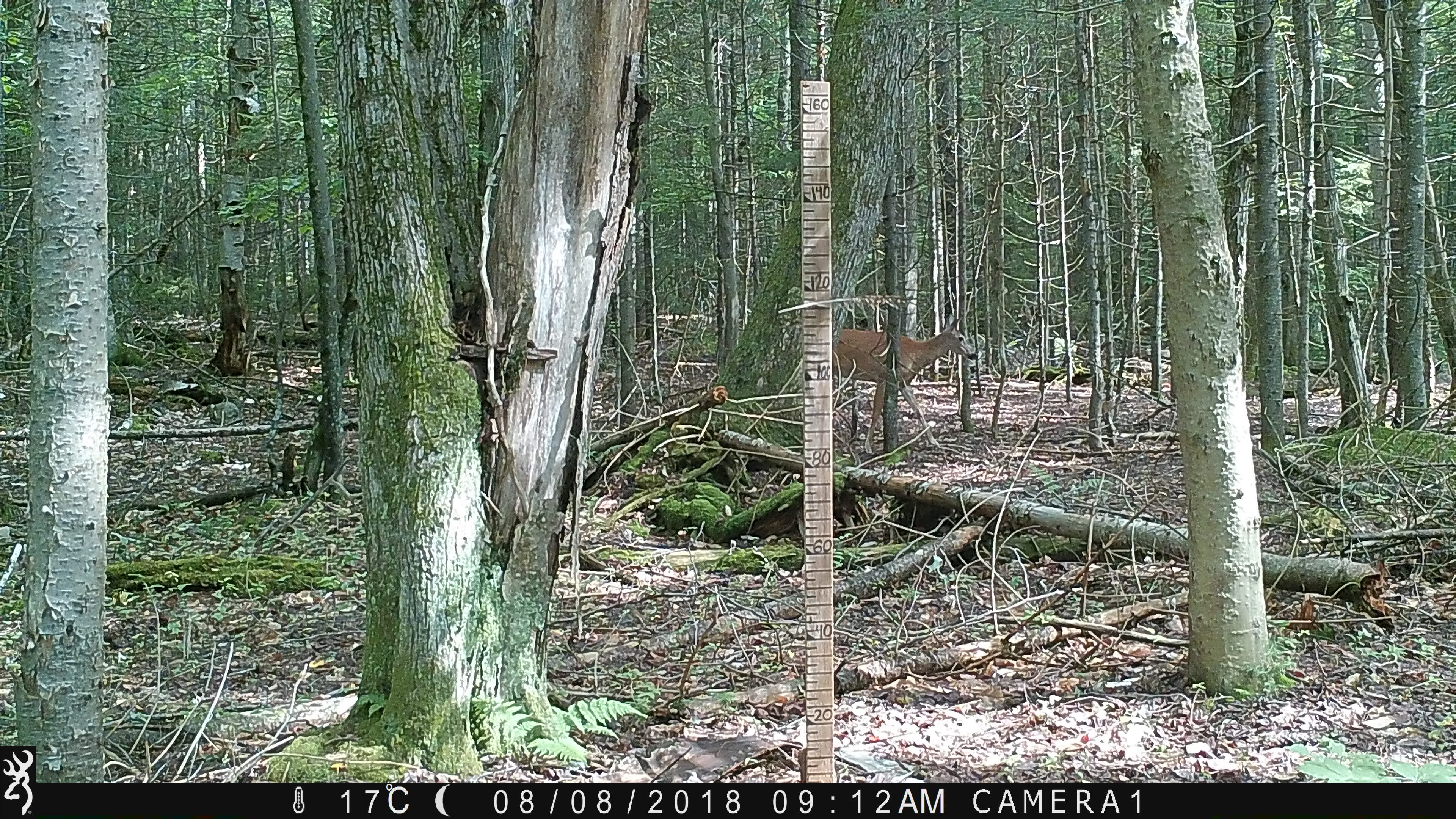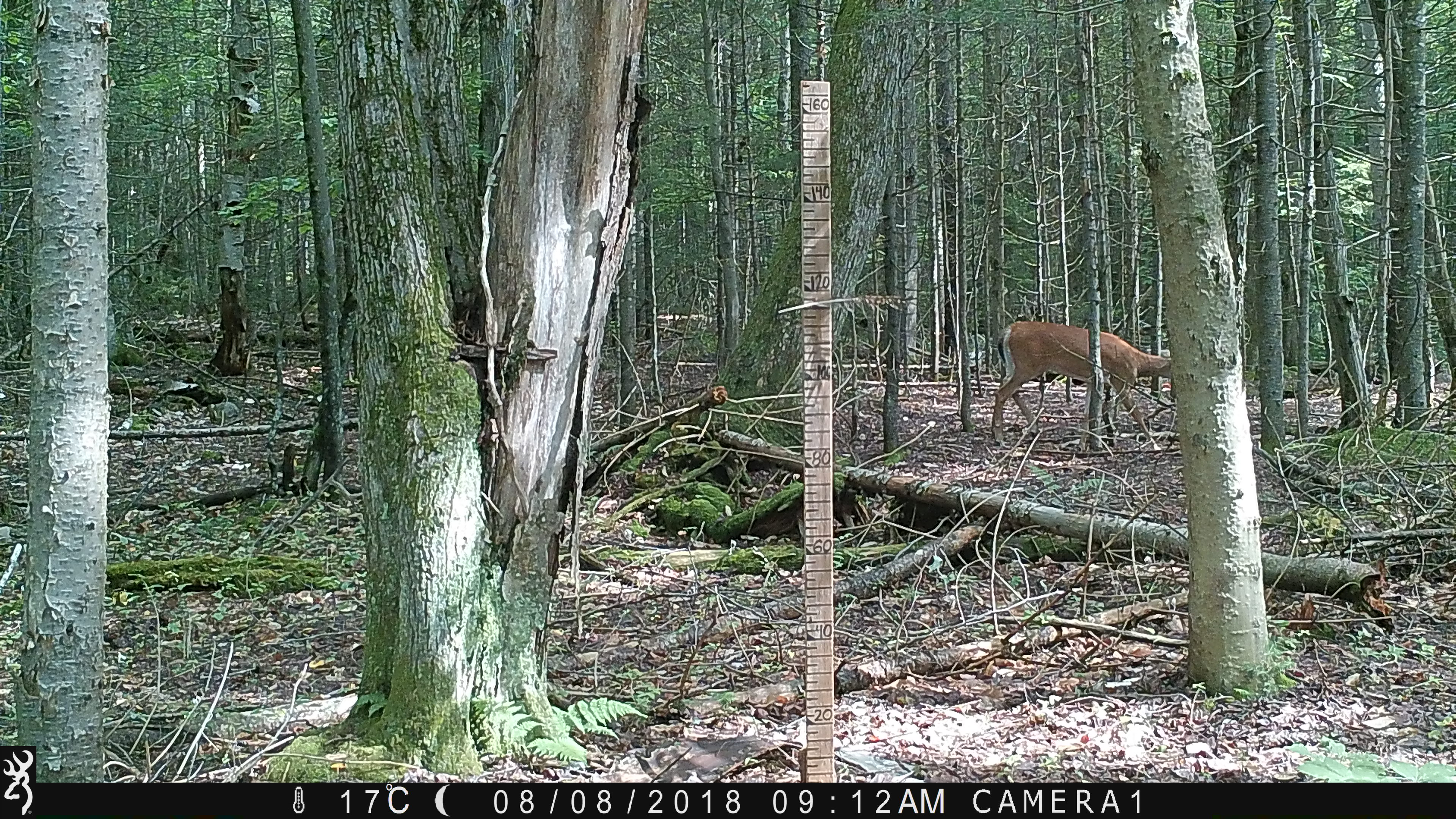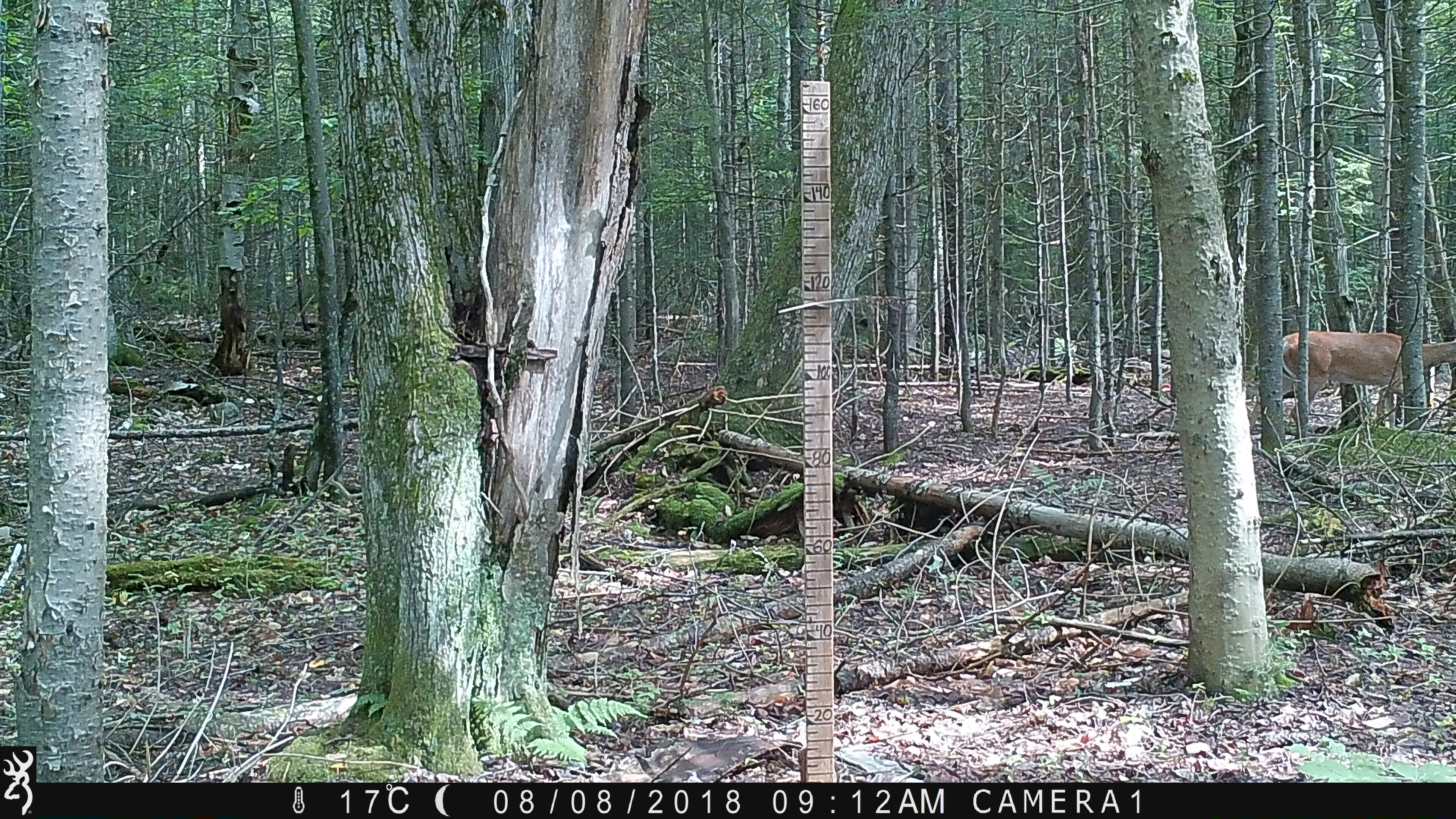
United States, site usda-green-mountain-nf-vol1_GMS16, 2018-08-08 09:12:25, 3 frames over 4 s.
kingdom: Animalia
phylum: Chordata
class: Mammalia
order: Artiodactyla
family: Cervidae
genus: Odocoileus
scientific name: Odocoileus virginianus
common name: white-tailed deer